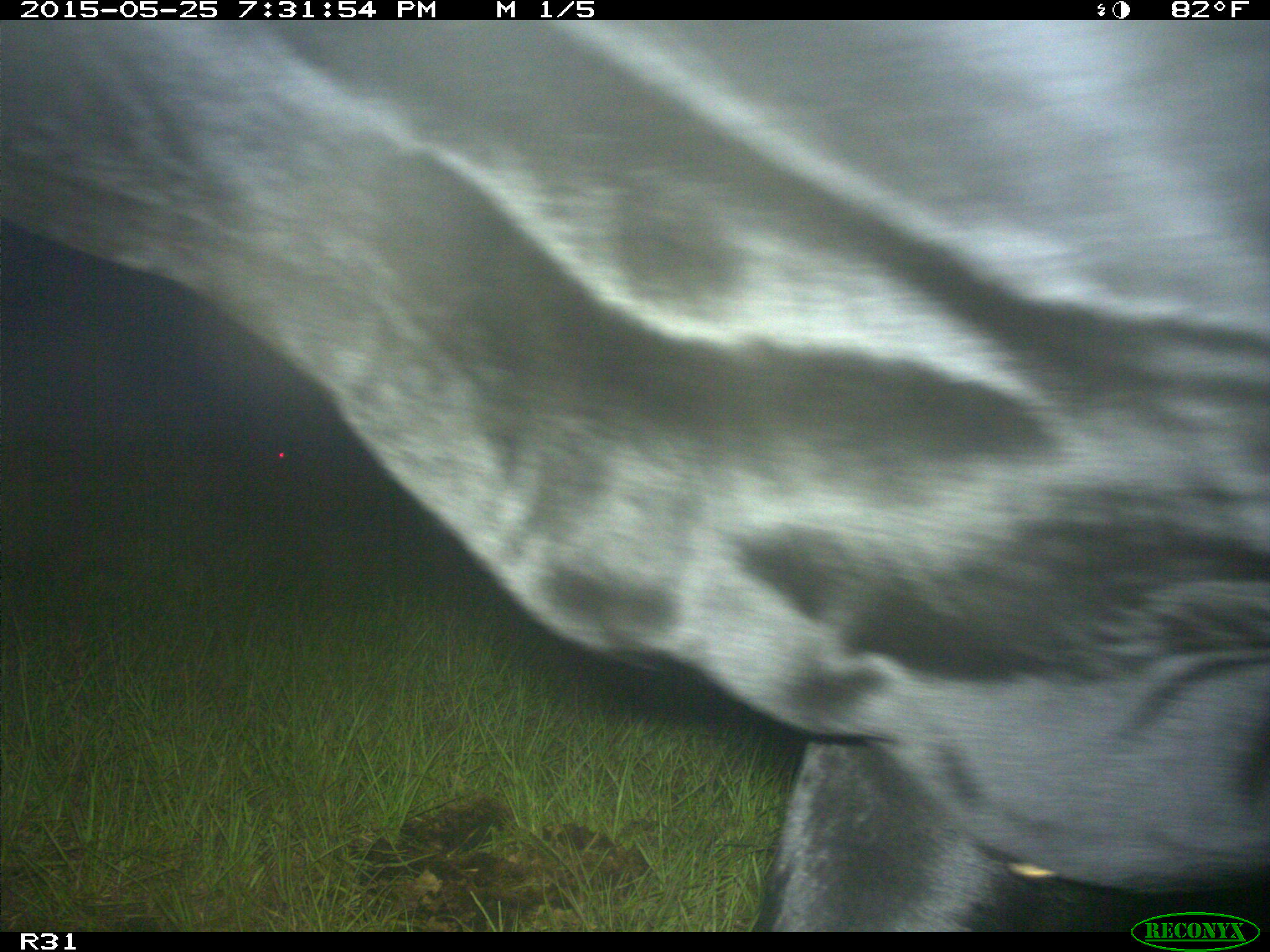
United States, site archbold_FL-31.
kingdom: Animalia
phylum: Chordata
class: Mammalia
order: Artiodactyla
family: Bovidae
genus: Bos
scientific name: Bos taurus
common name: domestic cow